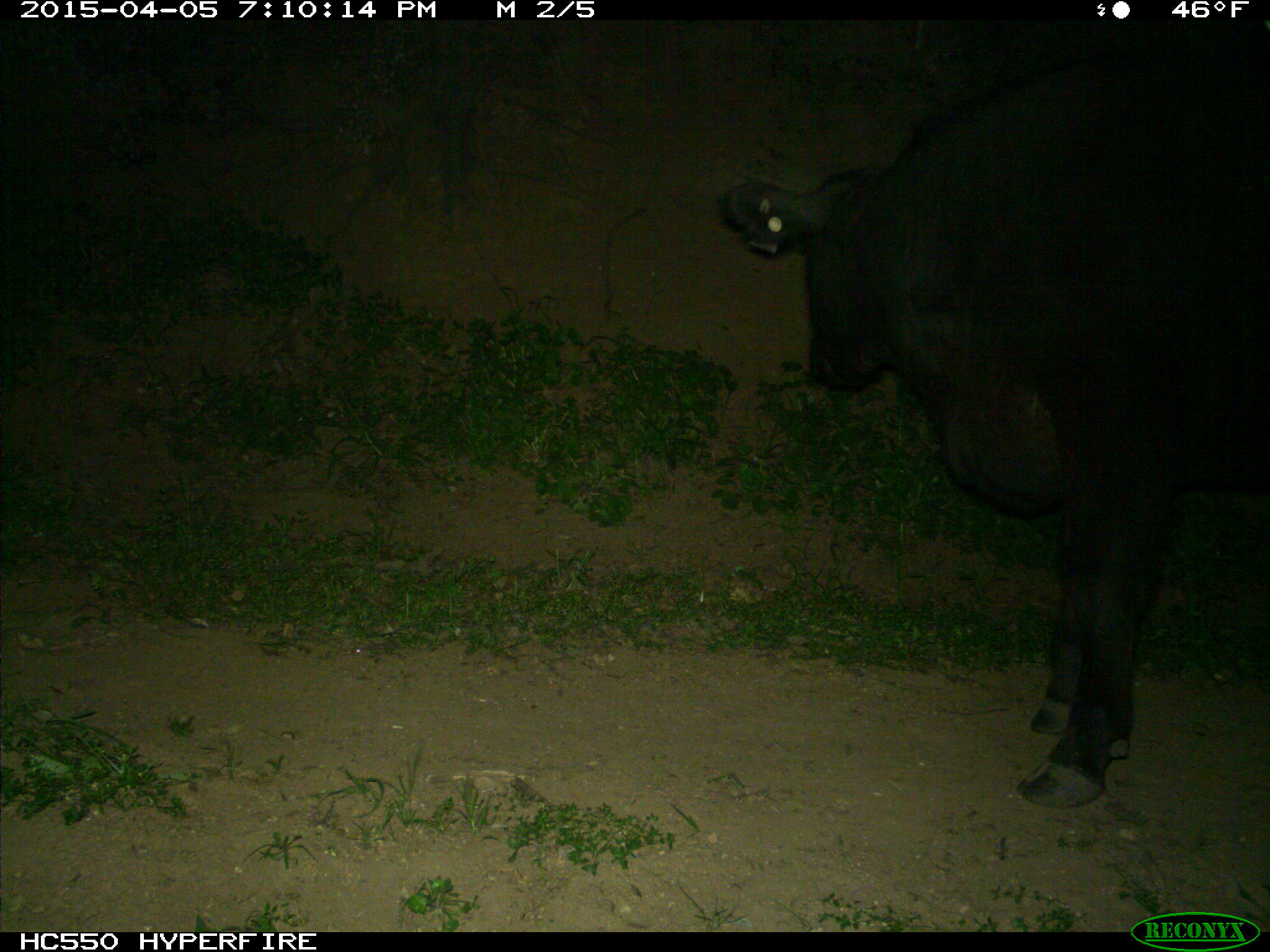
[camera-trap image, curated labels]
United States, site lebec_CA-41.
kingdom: Animalia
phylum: Chordata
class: Mammalia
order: Artiodactyla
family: Bovidae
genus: Bos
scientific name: Bos taurus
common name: domestic cow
Bos taurus (domestic cow).